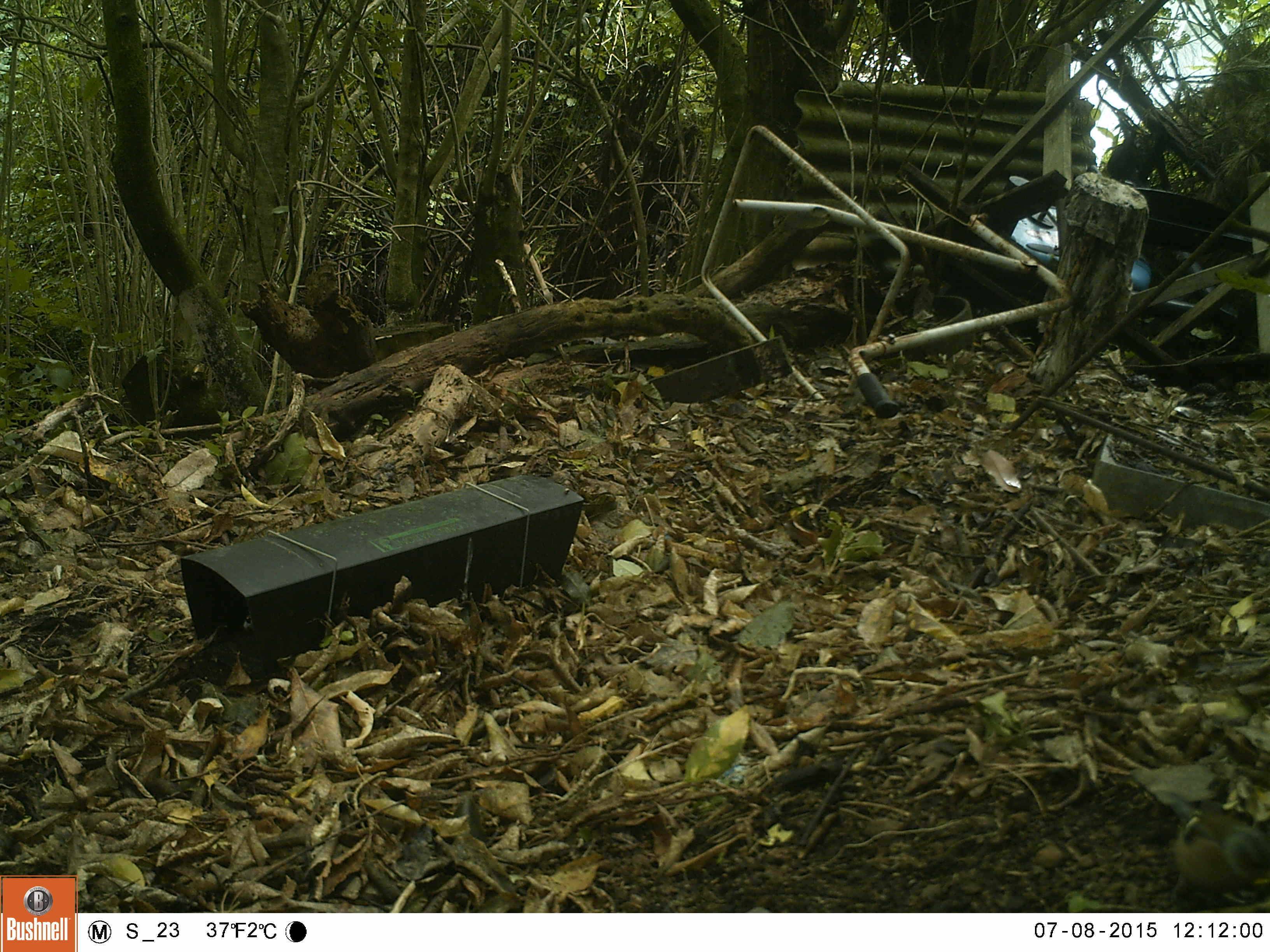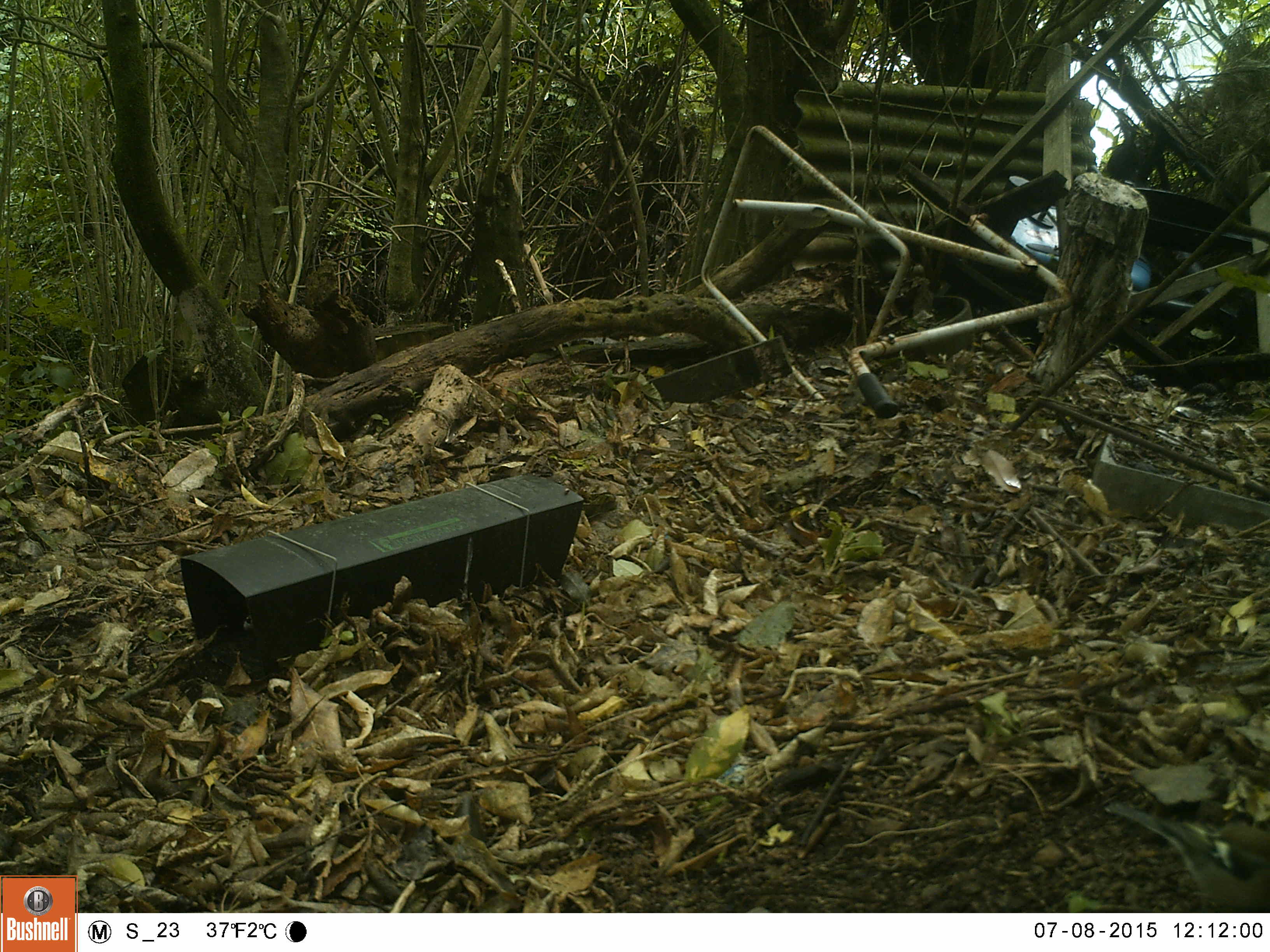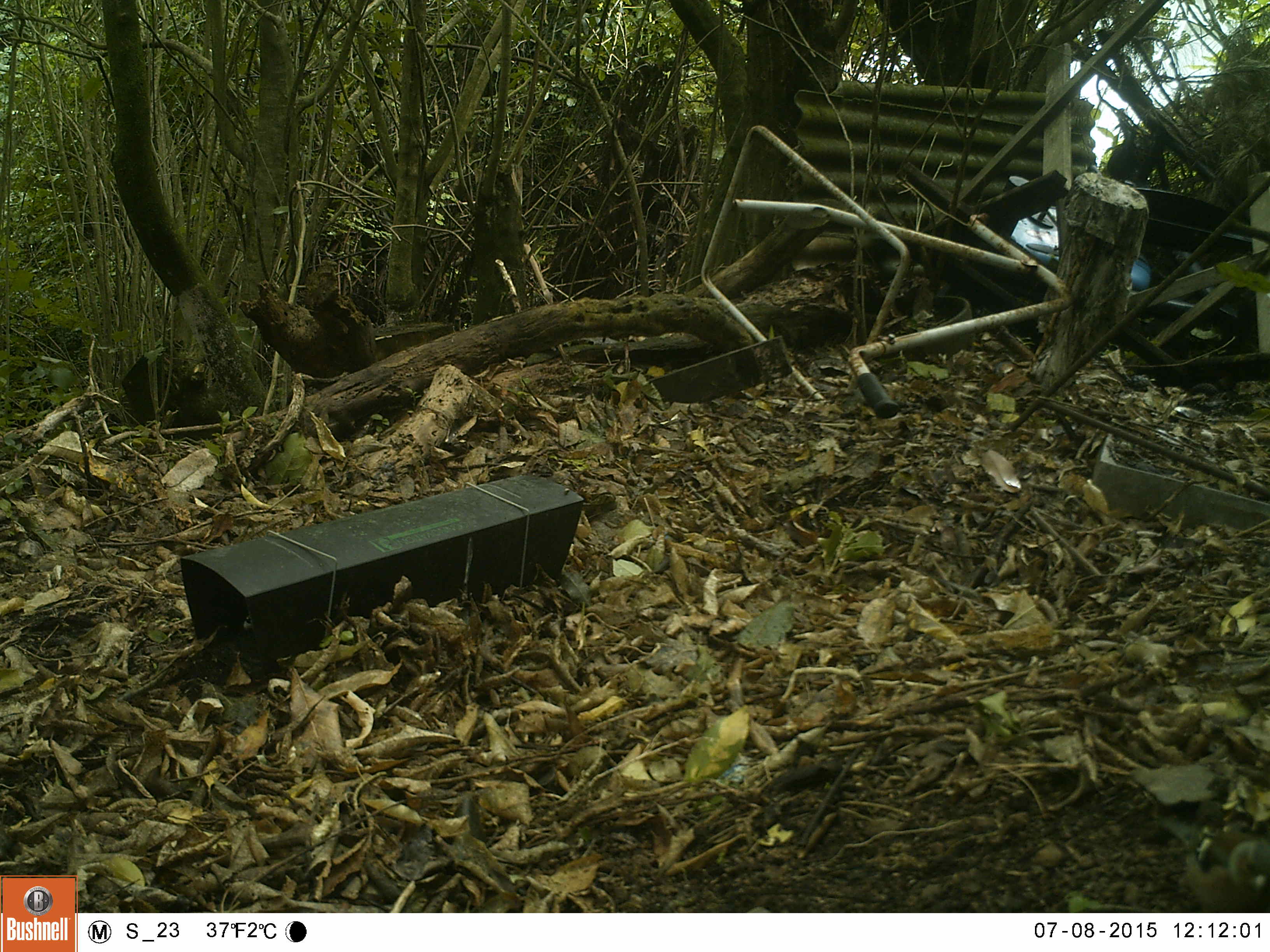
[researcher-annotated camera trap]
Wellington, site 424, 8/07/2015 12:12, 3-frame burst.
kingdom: Animalia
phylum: Chordata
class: Aves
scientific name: Aves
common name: bird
Bird (Aves).